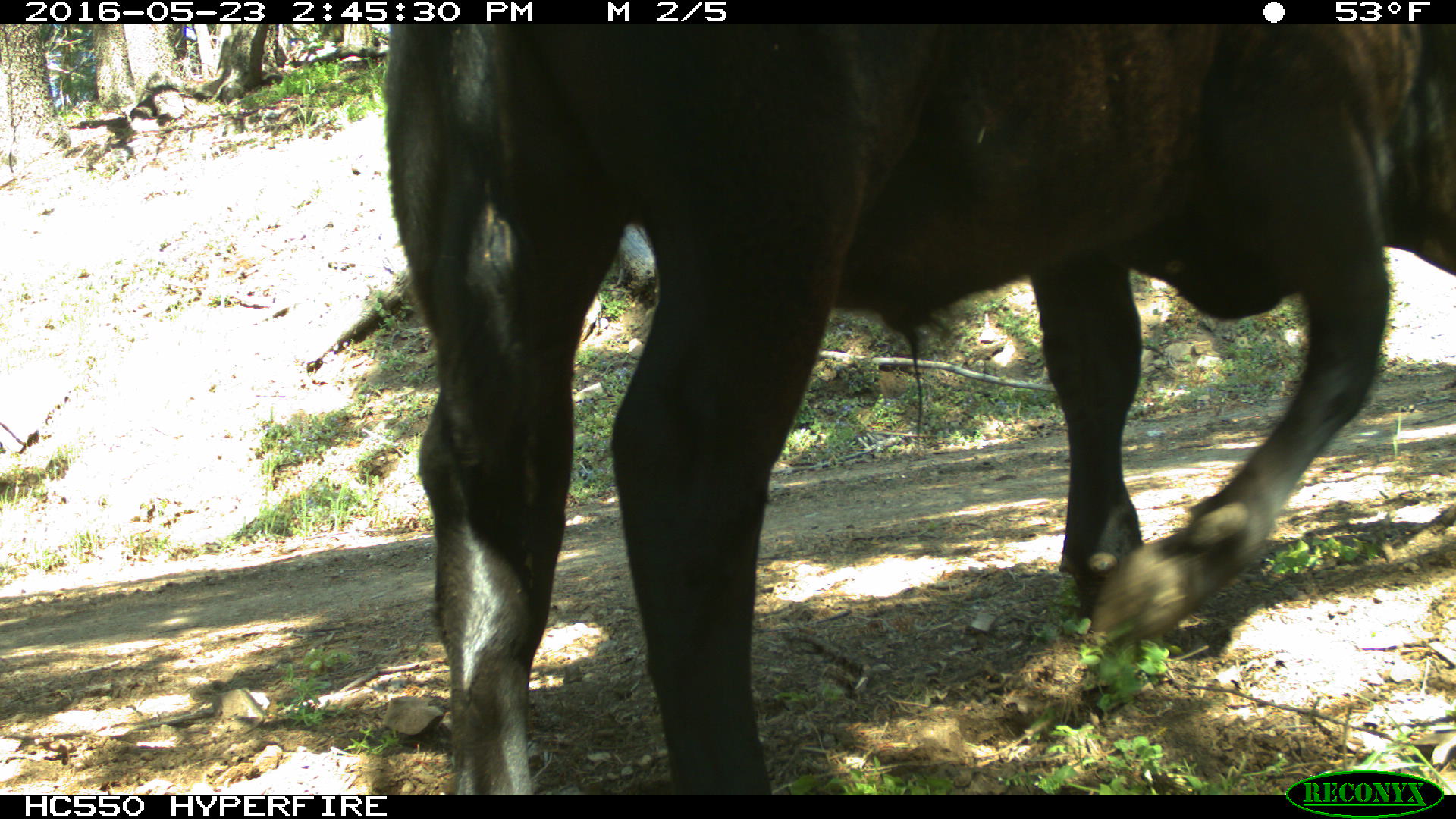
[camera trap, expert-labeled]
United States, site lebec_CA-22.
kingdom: Animalia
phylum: Chordata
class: Mammalia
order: Artiodactyla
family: Bovidae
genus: Bos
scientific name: Bos taurus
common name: domestic cow